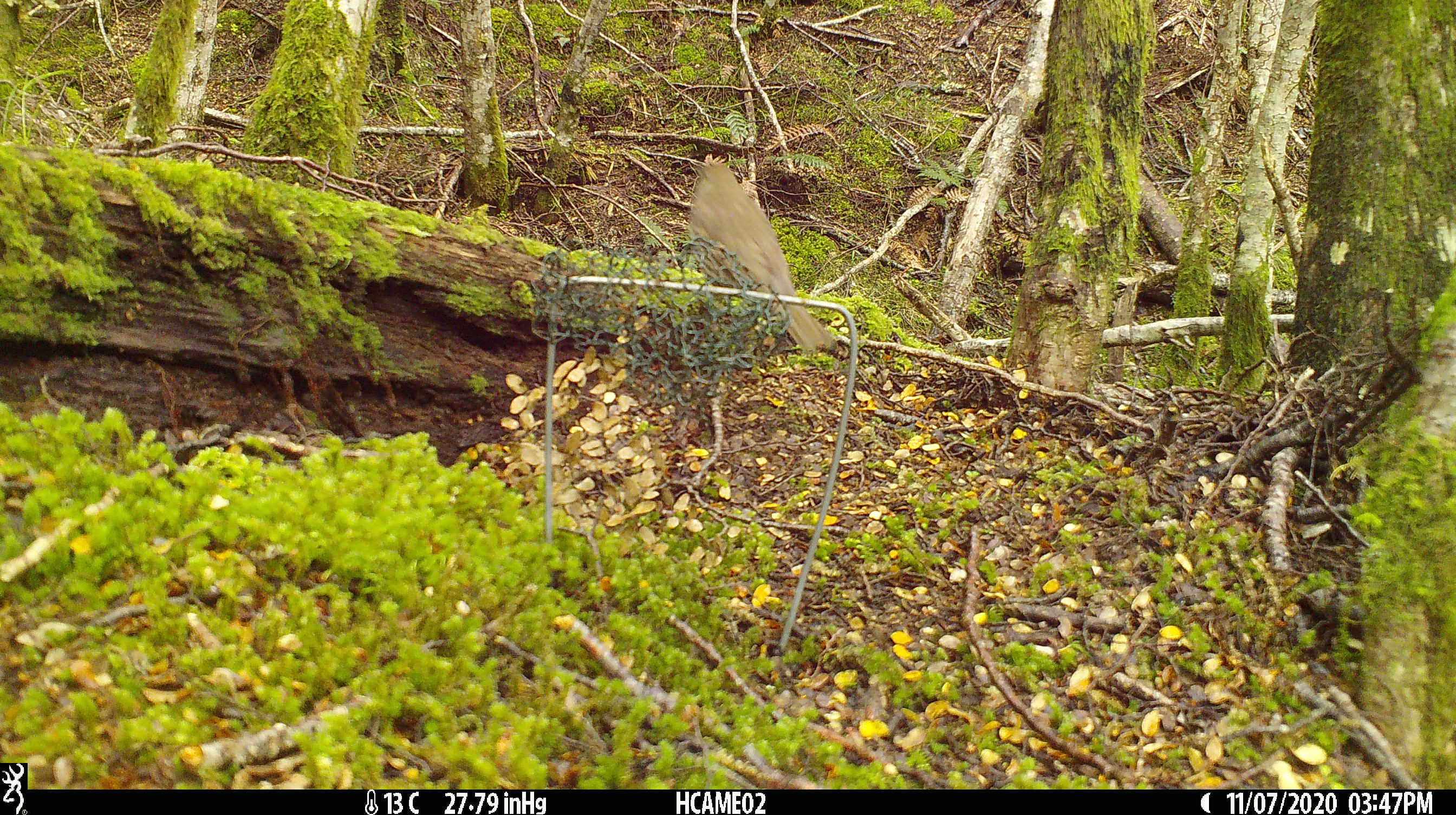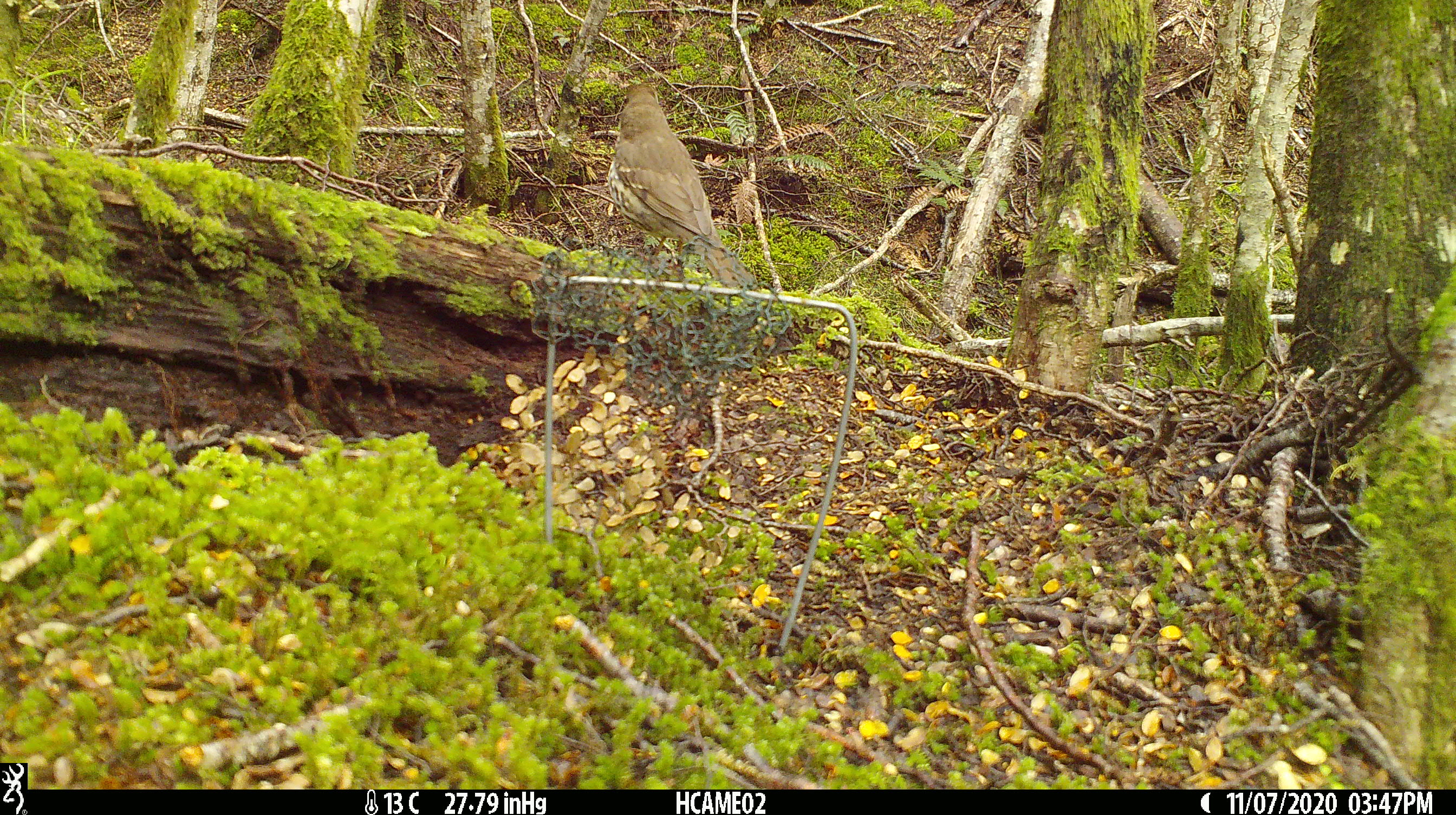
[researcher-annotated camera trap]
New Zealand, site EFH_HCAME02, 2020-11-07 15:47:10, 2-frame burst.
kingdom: Animalia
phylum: Chordata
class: Aves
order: Passeriformes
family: Turdidae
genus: Turdus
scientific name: Turdus philomelos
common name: song thrush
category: thrush